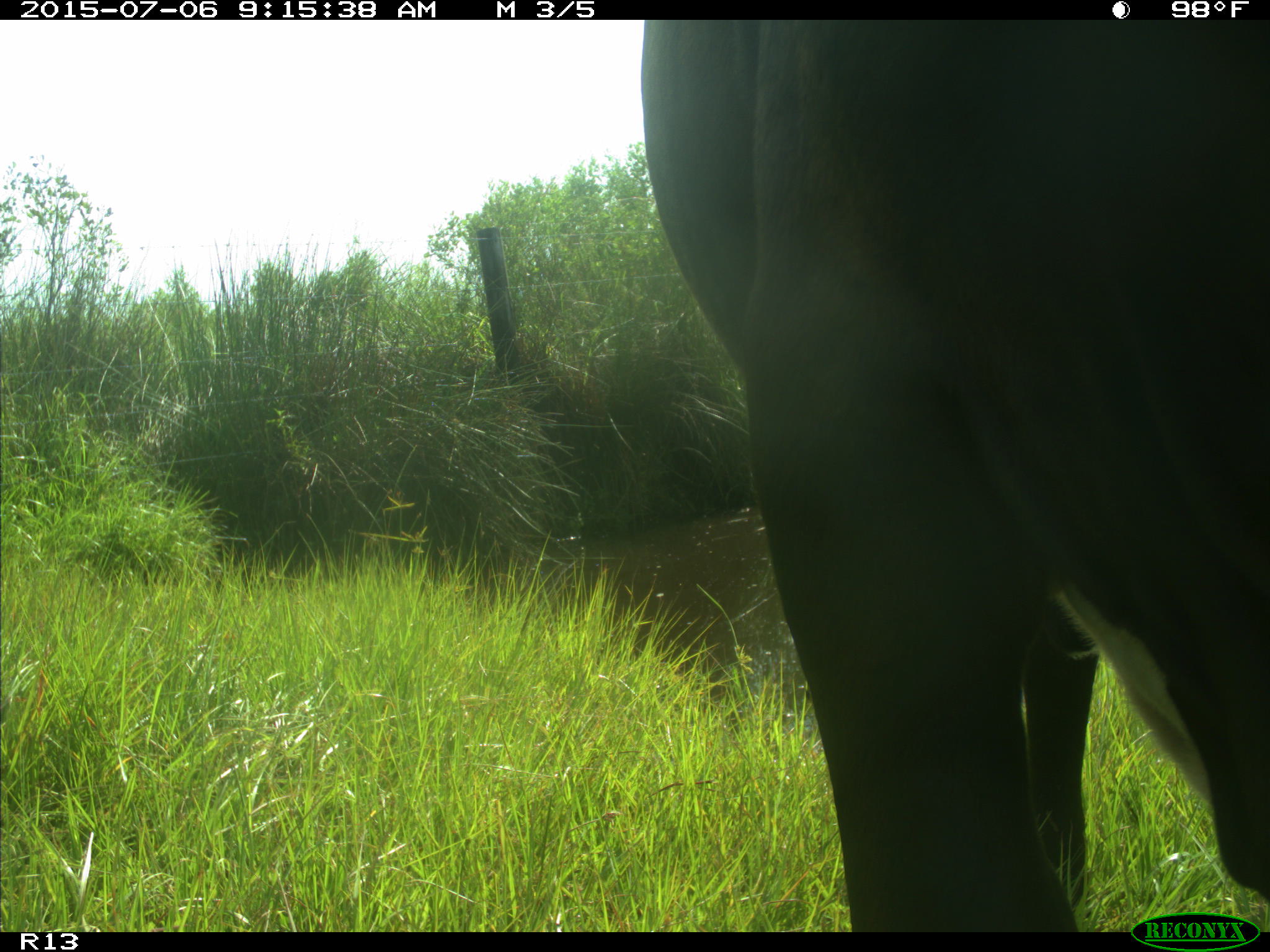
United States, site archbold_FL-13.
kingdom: Animalia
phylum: Chordata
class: Mammalia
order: Artiodactyla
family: Bovidae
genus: Bos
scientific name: Bos taurus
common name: domestic cow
Bos taurus (domestic cow).